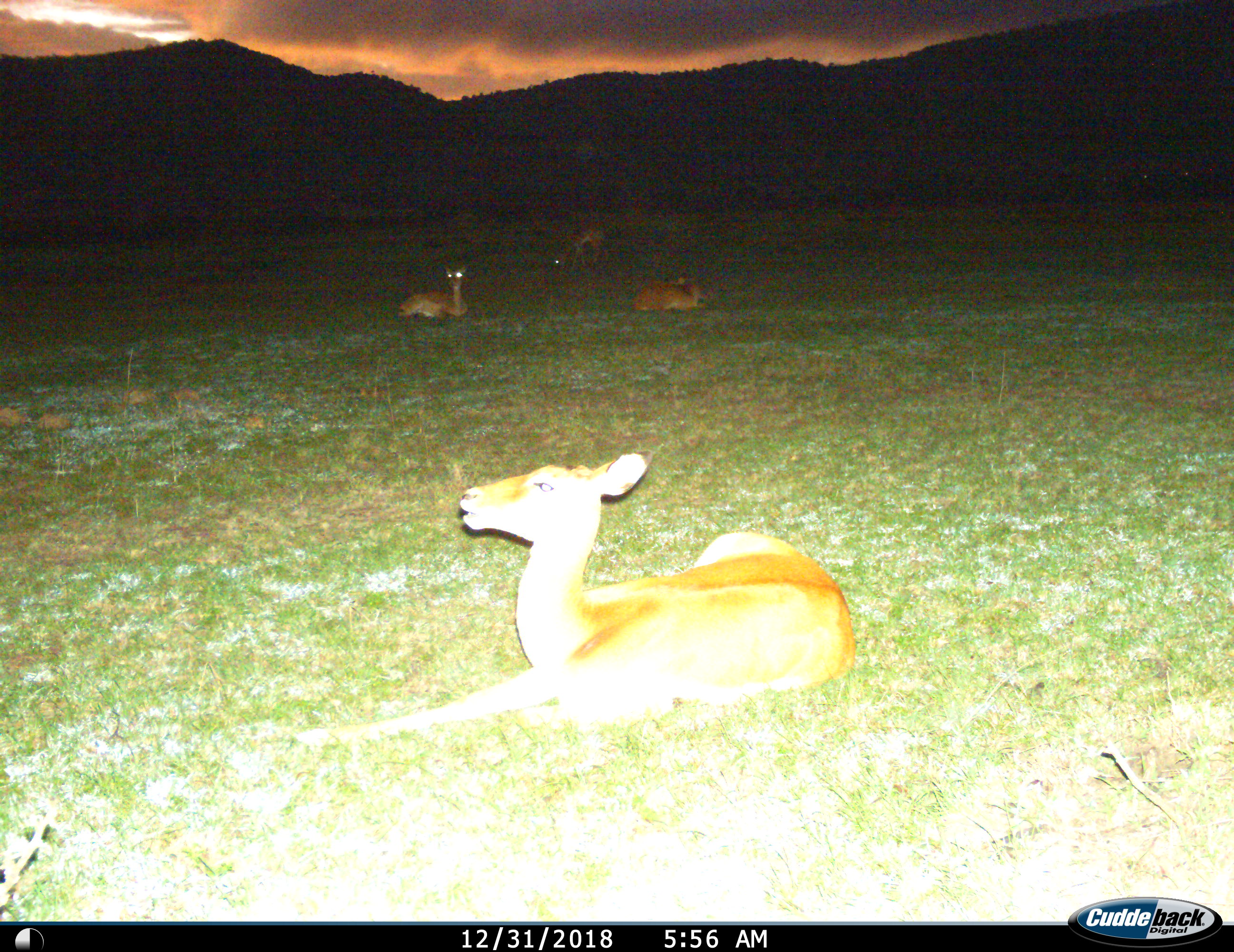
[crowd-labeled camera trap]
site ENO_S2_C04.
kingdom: Animalia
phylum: Chordata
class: Mammalia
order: Artiodactyla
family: Bovidae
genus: Aepyceros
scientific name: Aepyceros melampus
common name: impala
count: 4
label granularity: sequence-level